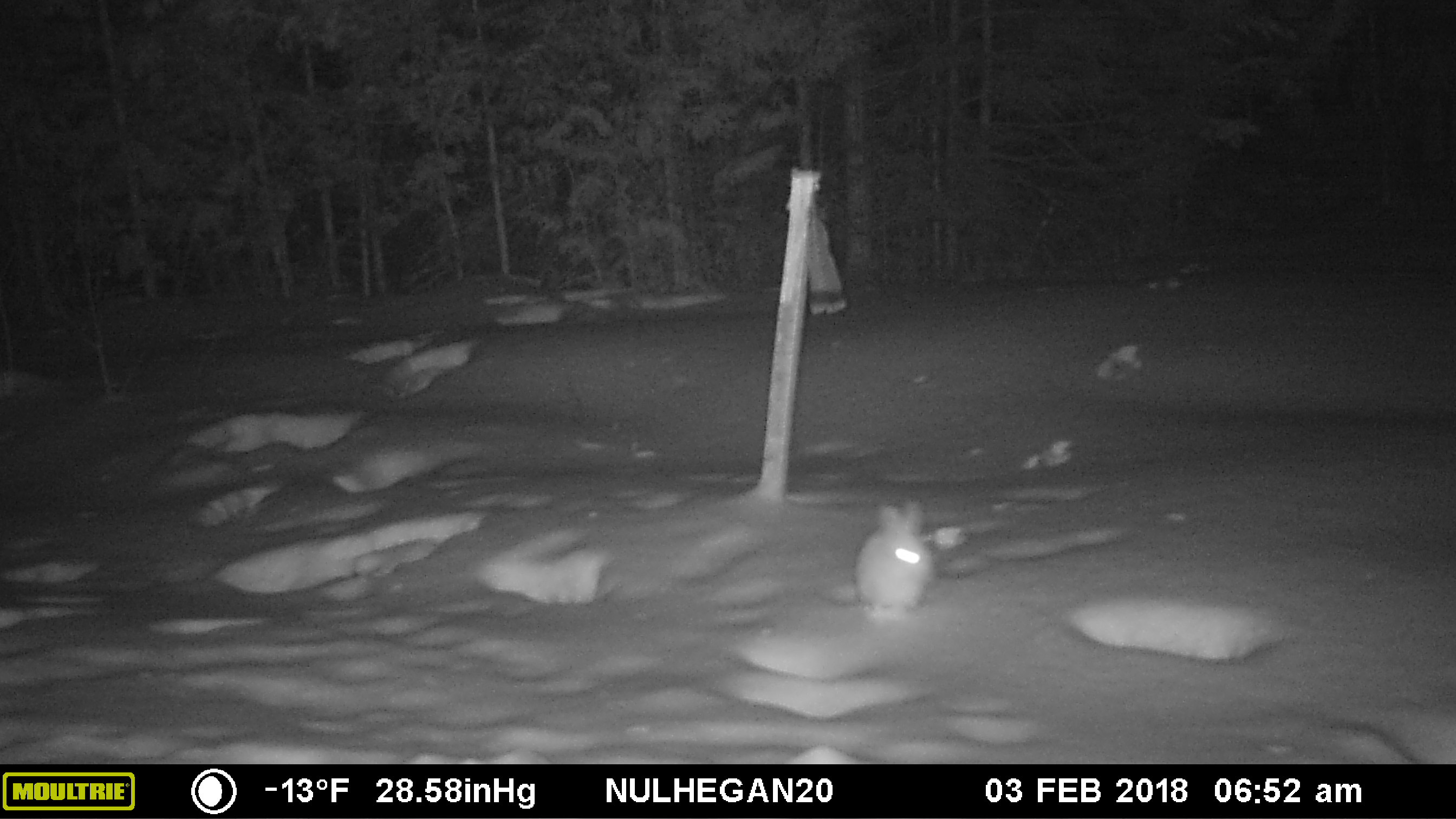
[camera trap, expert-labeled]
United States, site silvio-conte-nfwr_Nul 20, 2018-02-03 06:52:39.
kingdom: Animalia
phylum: Chordata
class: Mammalia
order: Lagomorpha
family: Leporidae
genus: Lepus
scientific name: Lepus americanus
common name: snowshoe hare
Snowshoe hare (Lepus americanus).